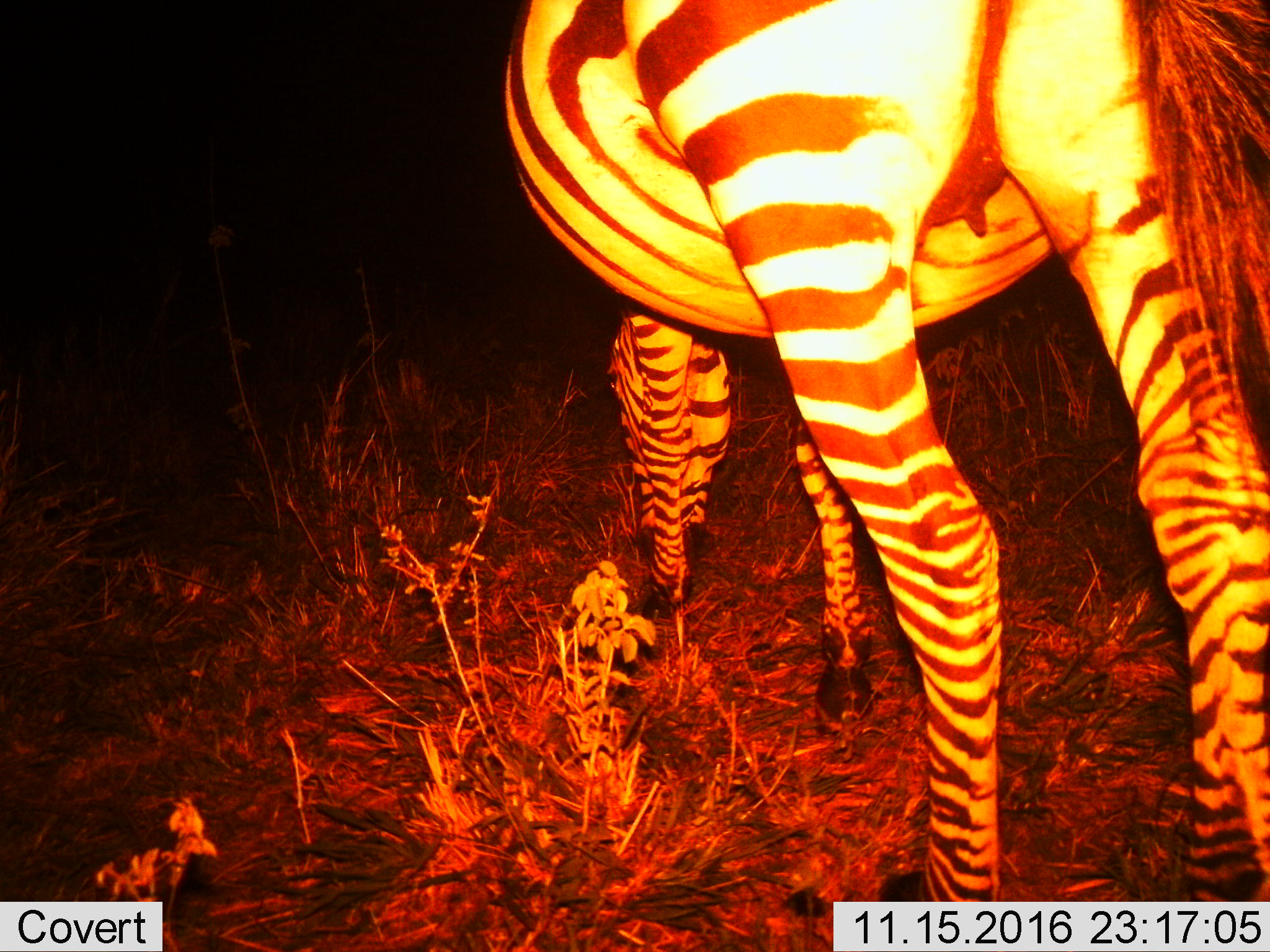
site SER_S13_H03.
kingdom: Animalia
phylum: Chordata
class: Mammalia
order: Perissodactyla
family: Equidae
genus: Equus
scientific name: Equus quagga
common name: plains zebra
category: zebraplains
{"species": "zebraplains (plains zebra) (Equus quagga)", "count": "1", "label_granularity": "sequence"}